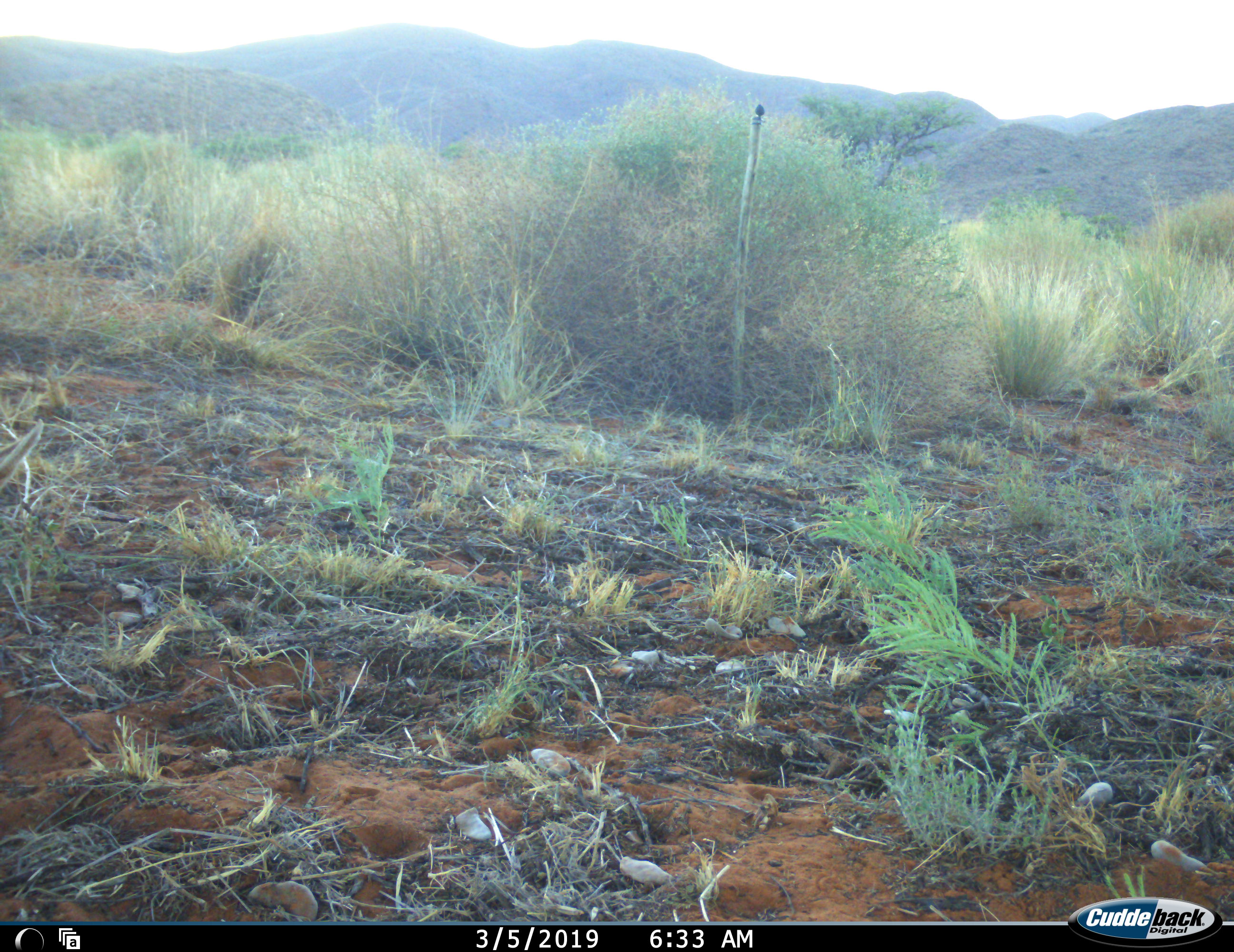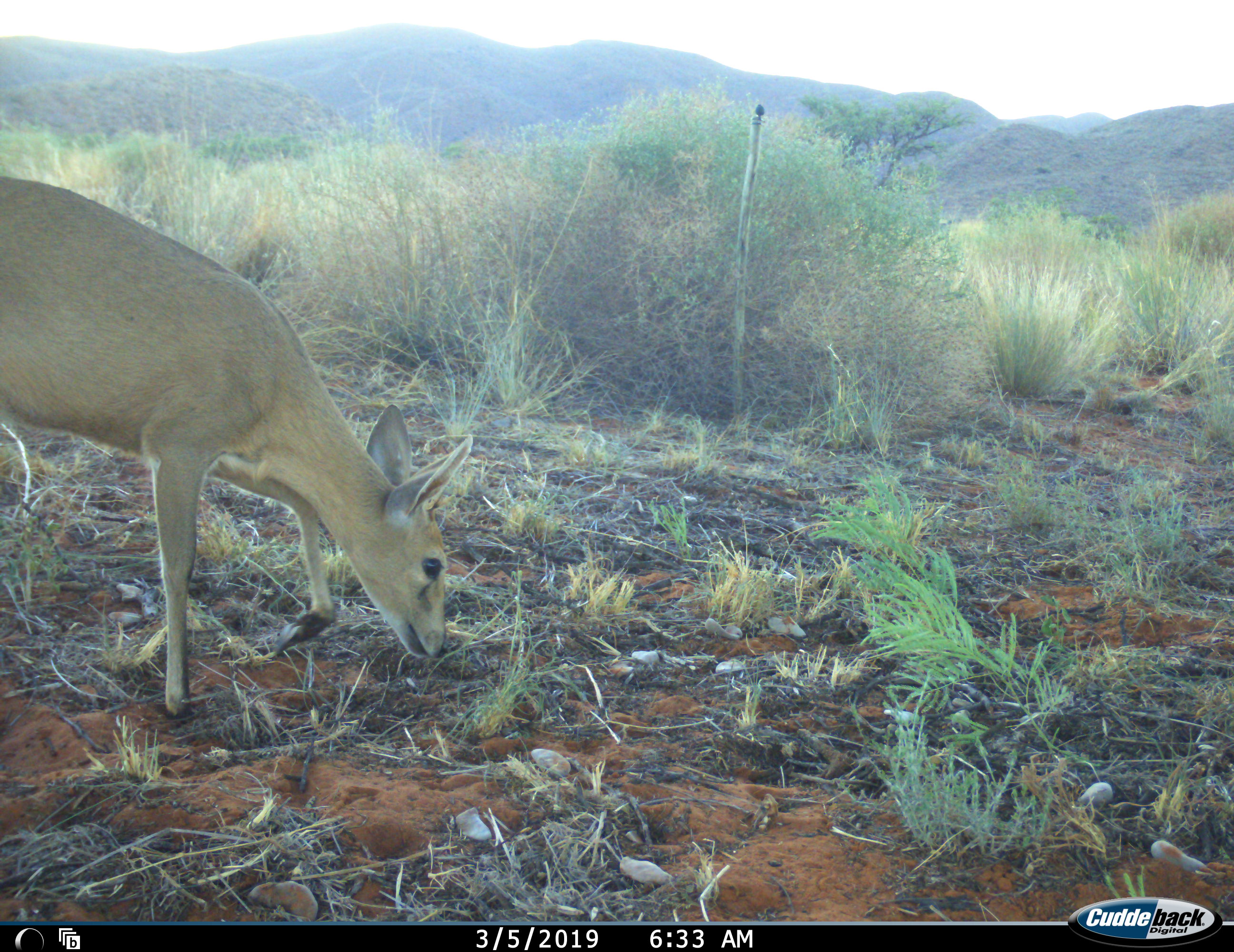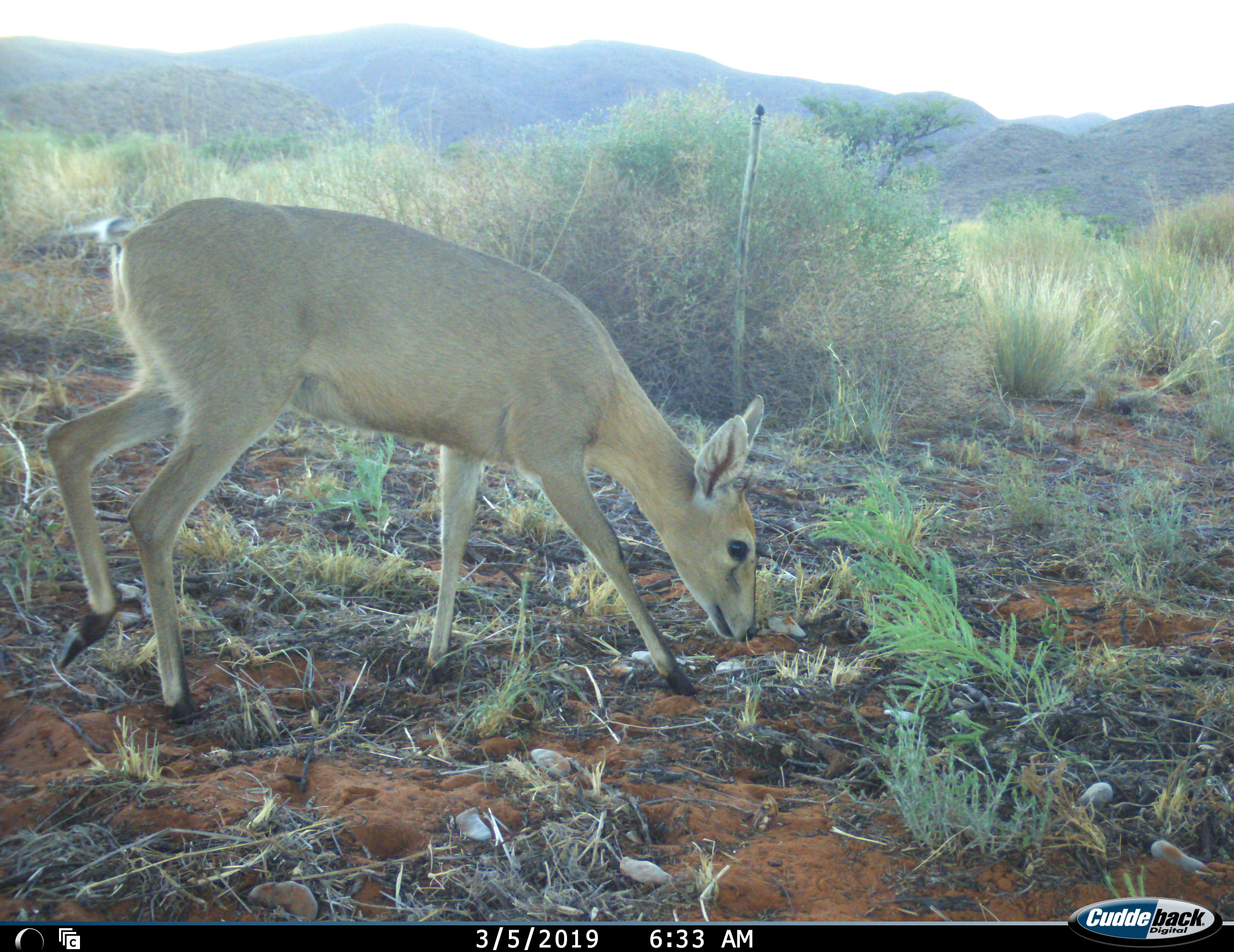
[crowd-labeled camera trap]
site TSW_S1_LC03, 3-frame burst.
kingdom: Animalia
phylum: Chordata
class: Mammalia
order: Artiodactyla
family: Bovidae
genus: Sylvicapra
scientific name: Sylvicapra grimmia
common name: common duiker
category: duikercommongrey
Duikercommongrey (common duiker) (Sylvicapra grimmia), count 1. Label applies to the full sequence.